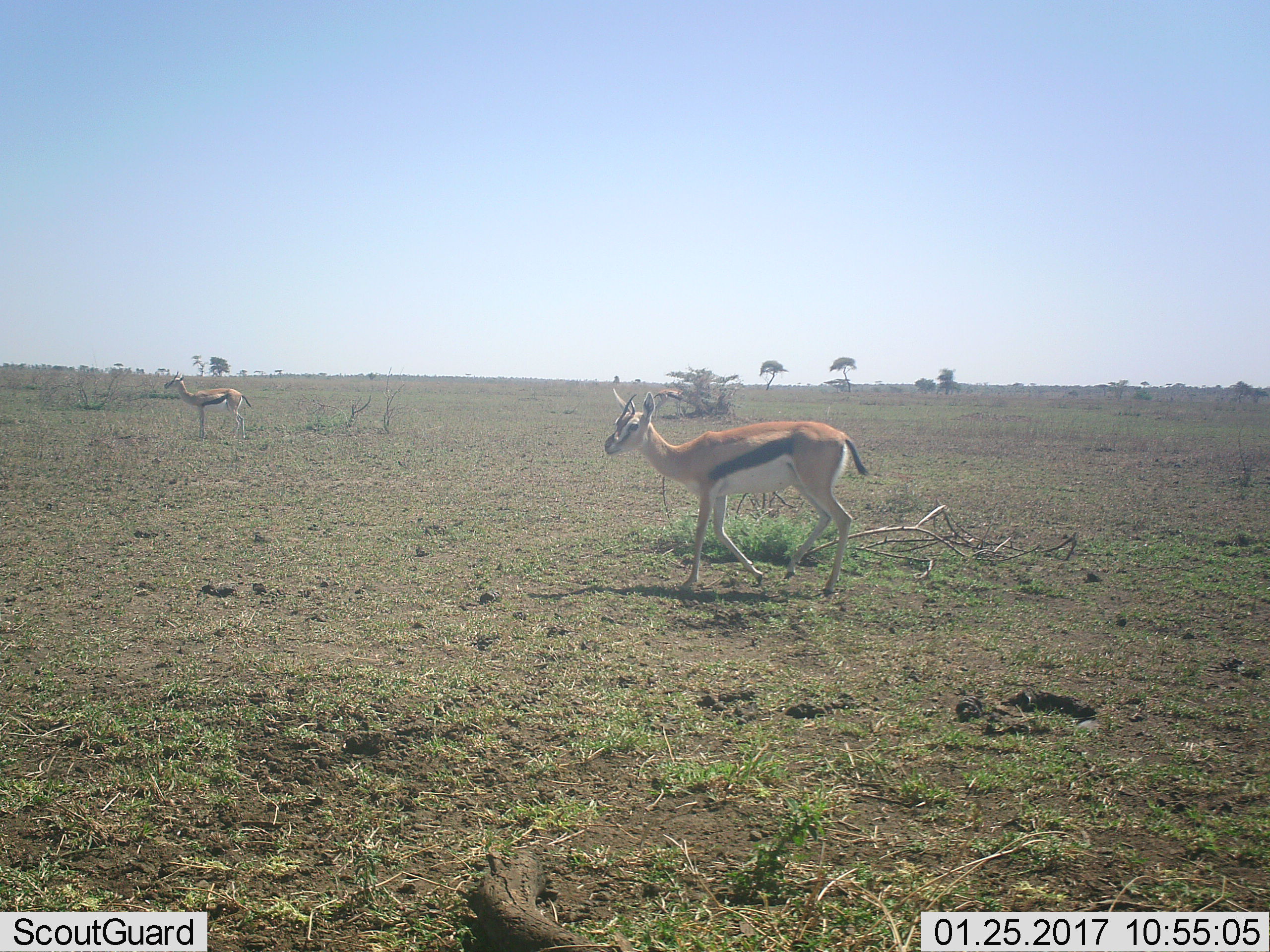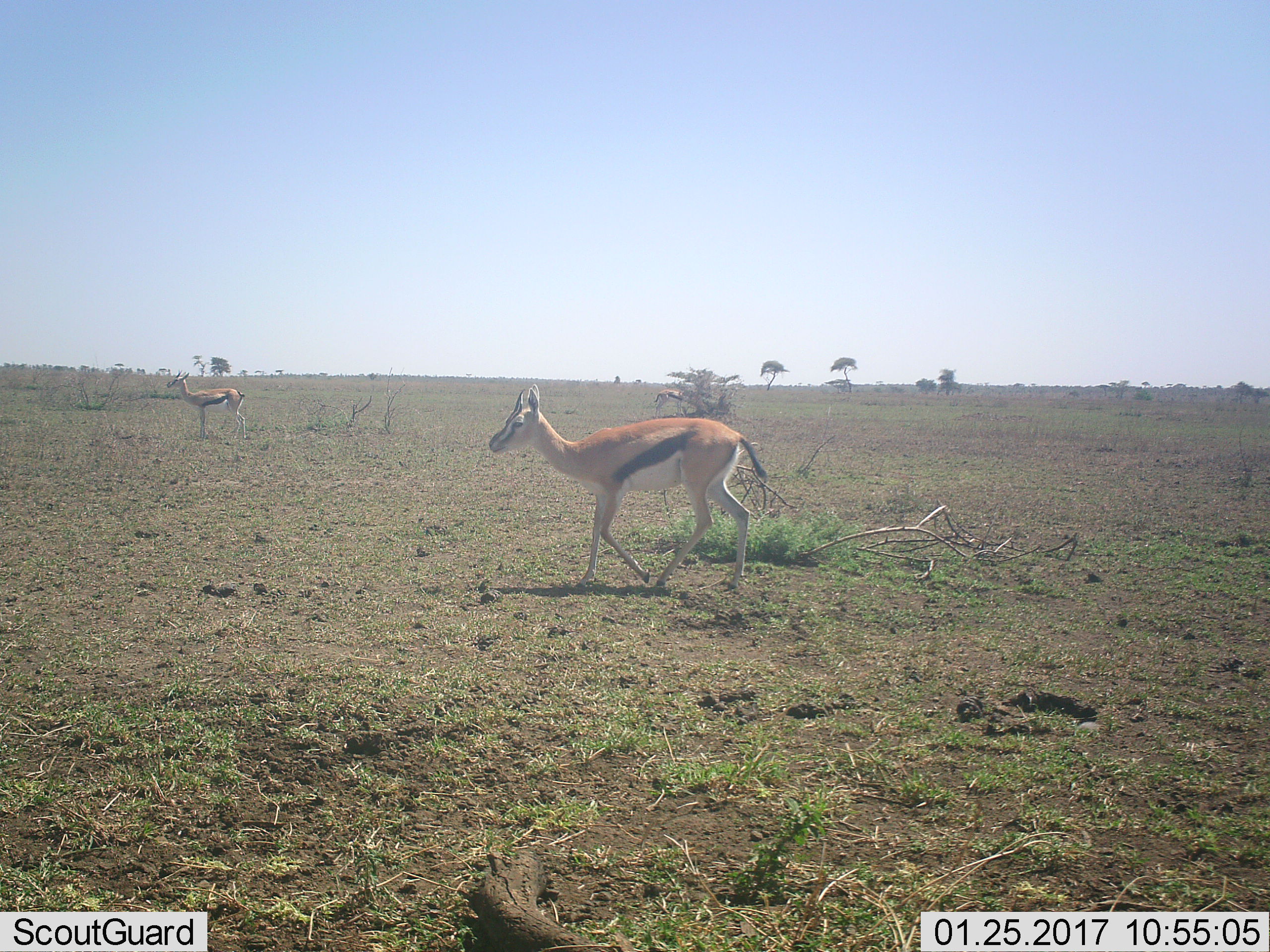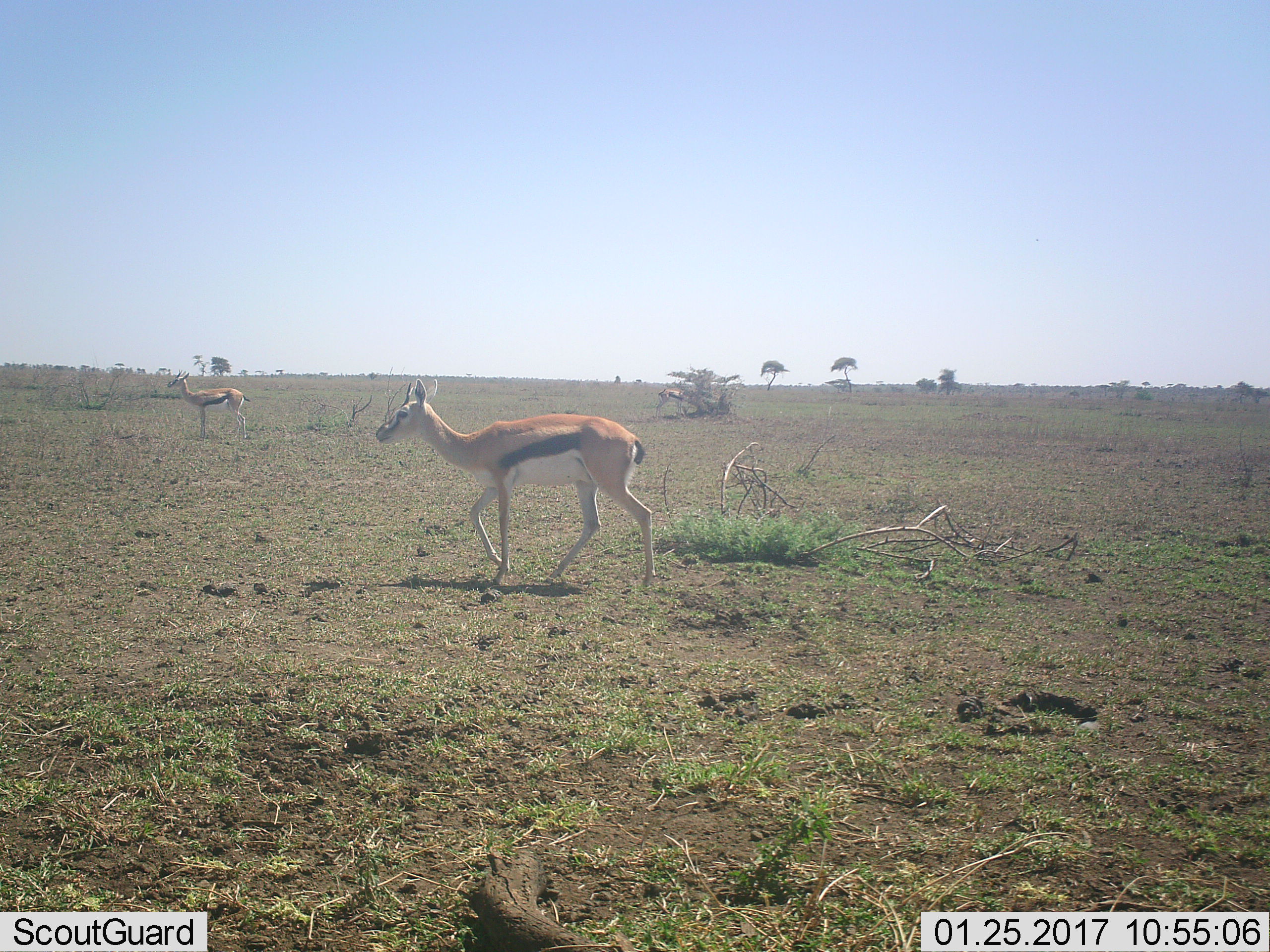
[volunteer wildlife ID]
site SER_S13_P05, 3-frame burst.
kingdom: Animalia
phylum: Chordata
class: Mammalia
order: Artiodactyla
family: Bovidae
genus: Eudorcas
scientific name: Eudorcas thomsonii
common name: thomson's gazelle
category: gazellethomsons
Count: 2.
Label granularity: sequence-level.